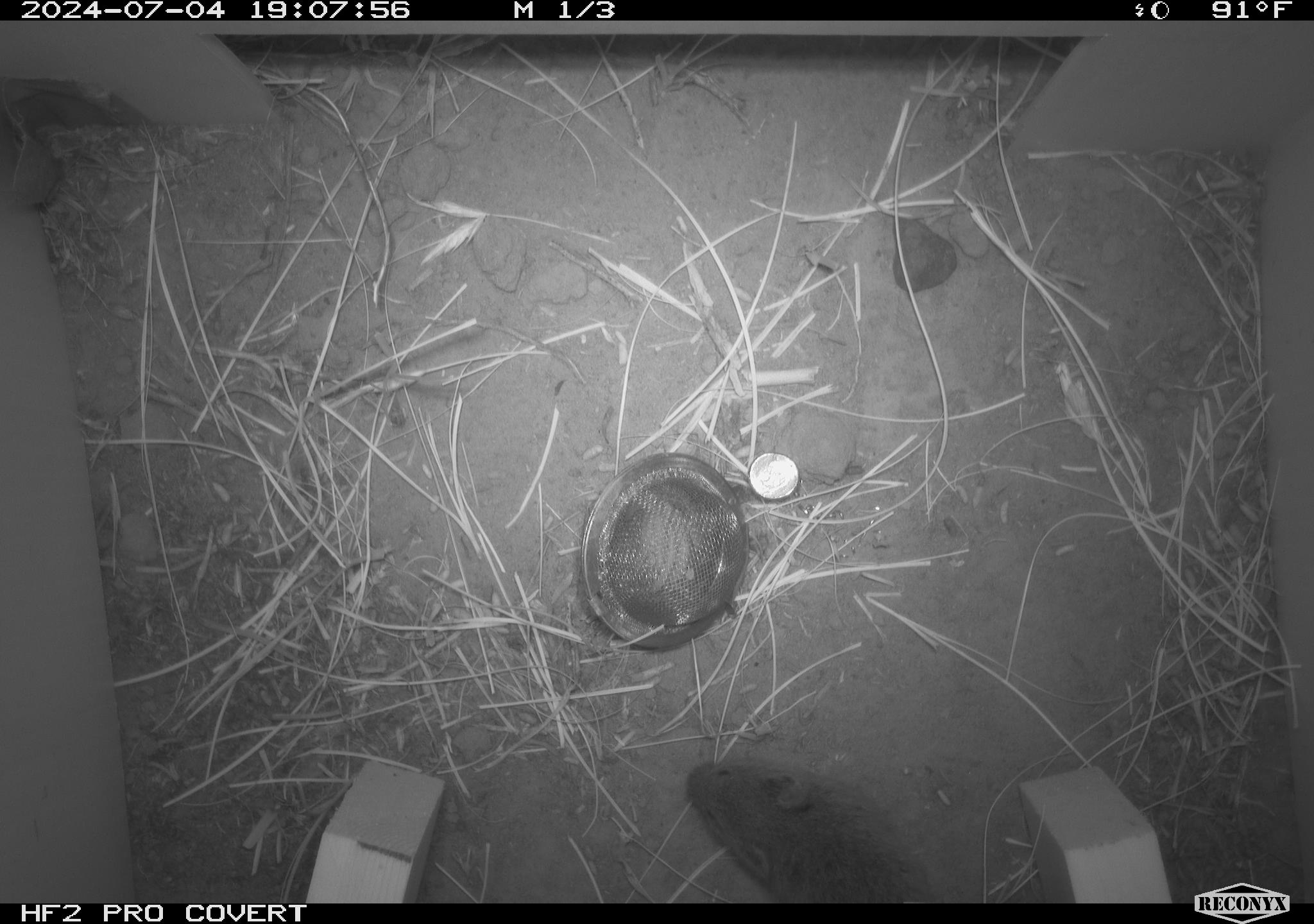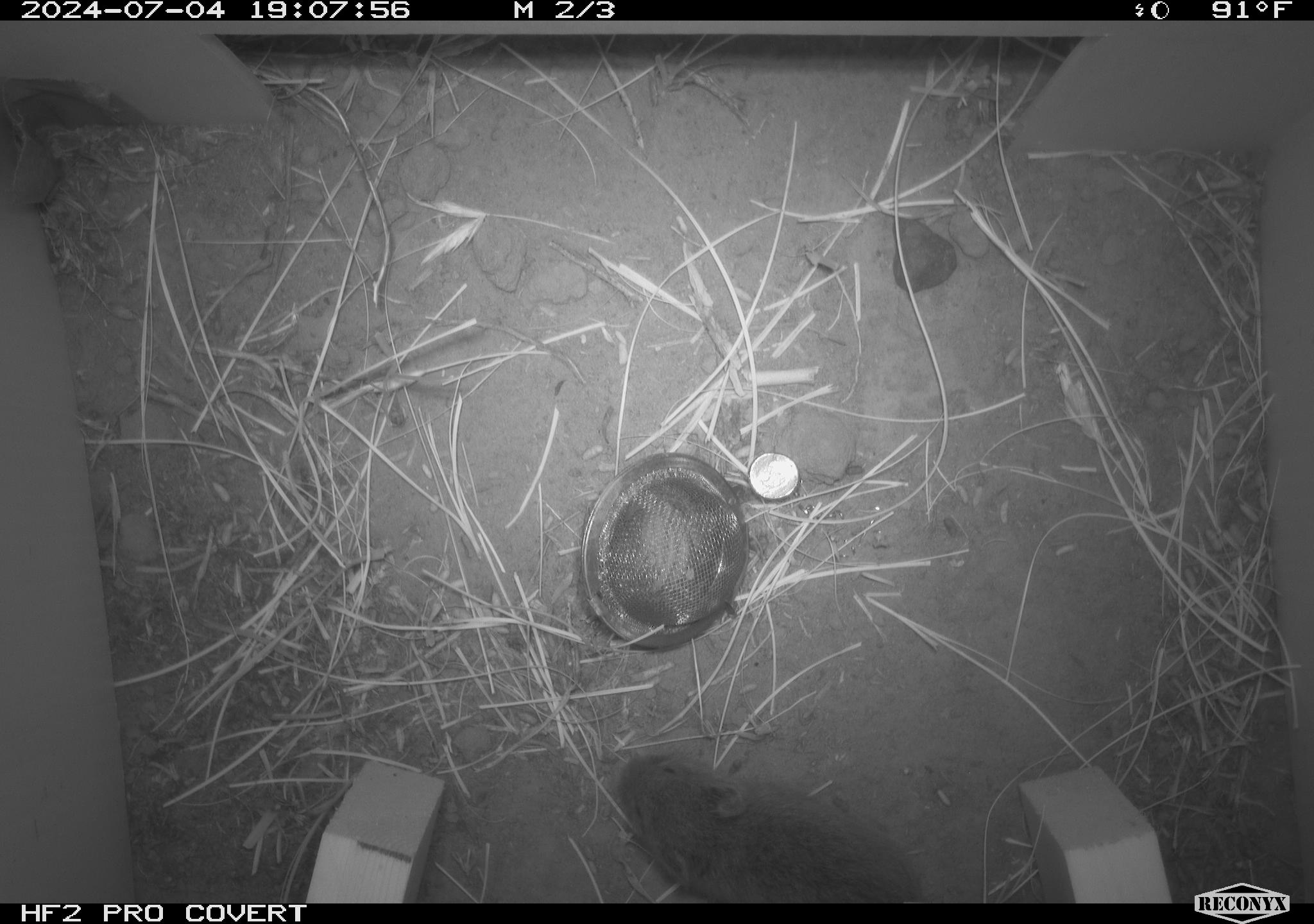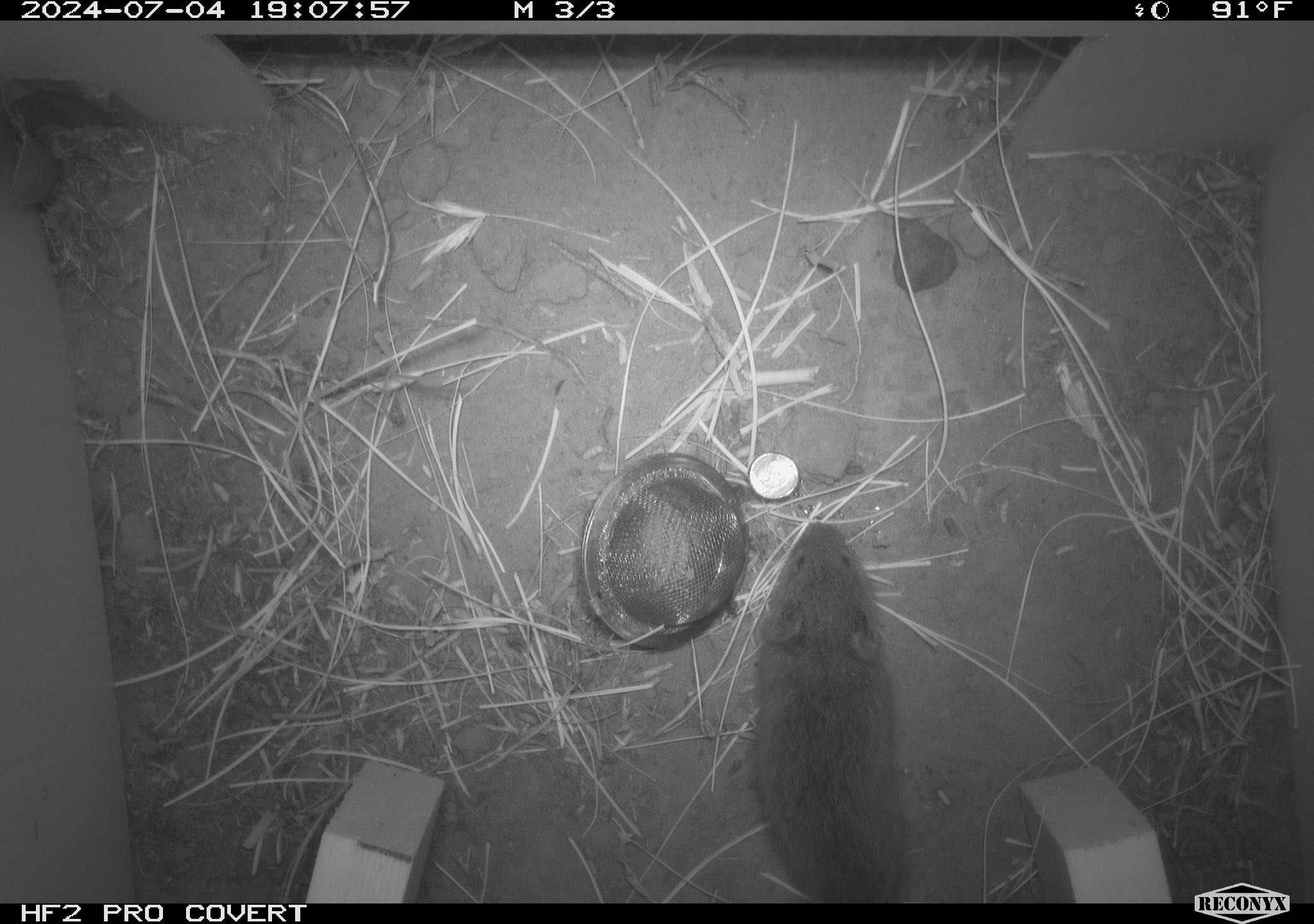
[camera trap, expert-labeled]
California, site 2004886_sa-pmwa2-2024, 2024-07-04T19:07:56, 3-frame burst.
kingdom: Animalia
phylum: Chordata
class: Mammalia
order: Rodentia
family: Cricetidae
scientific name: Arvicolinae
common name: voles, lemmings, and muskrats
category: arvicolinae subfamily